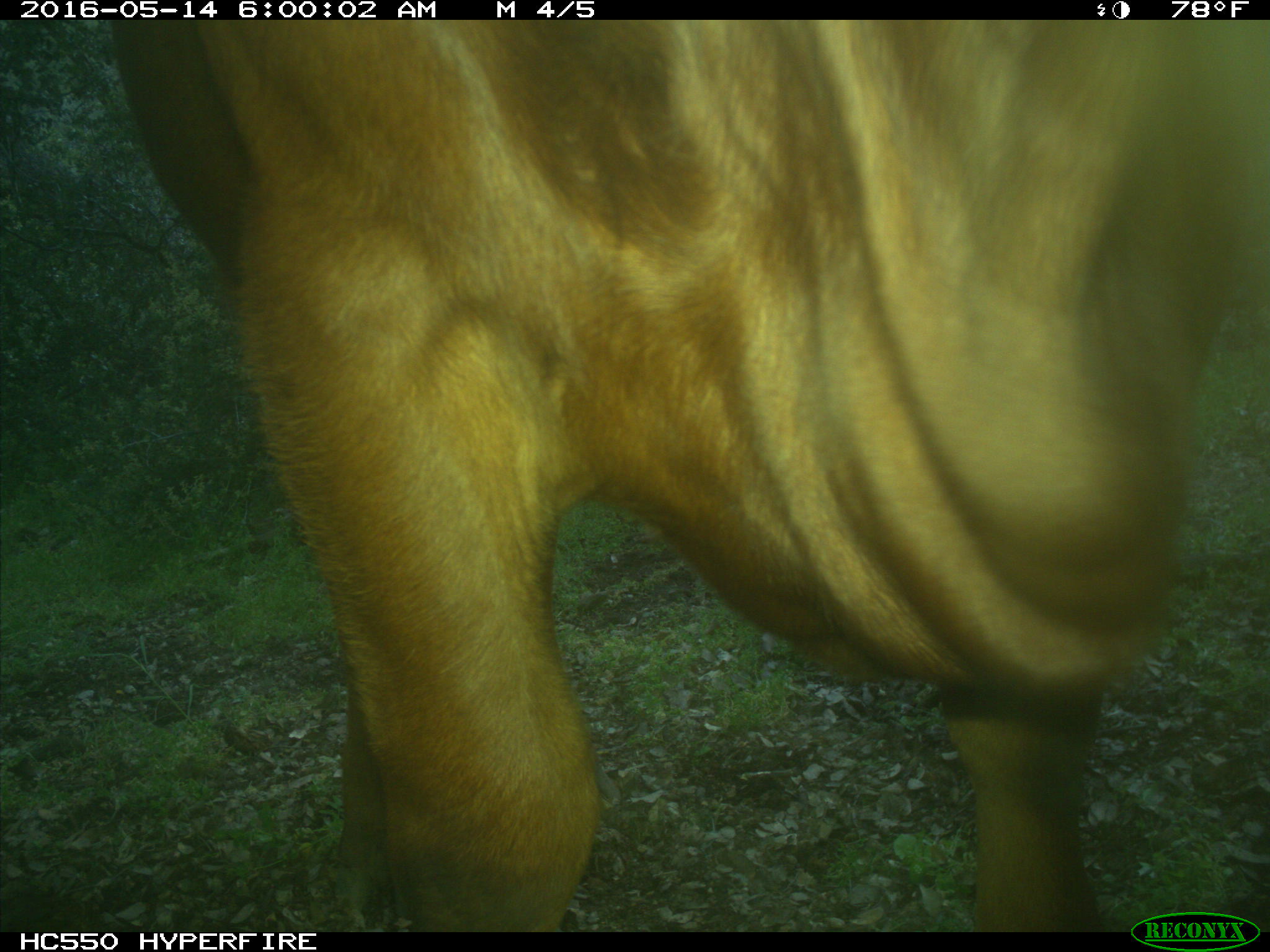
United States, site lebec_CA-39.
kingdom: Animalia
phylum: Chordata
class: Mammalia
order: Artiodactyla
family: Bovidae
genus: Bos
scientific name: Bos taurus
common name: domestic cow